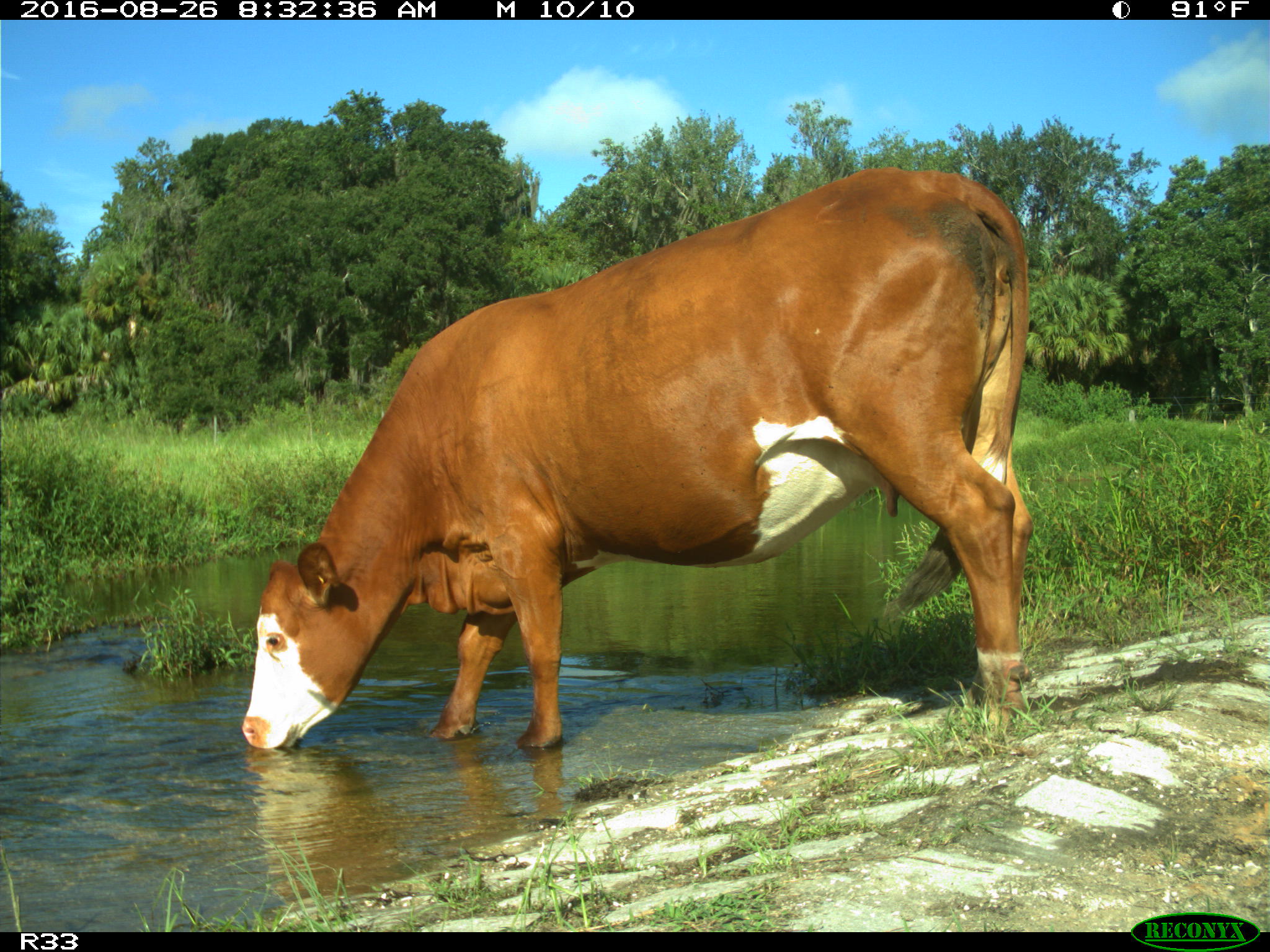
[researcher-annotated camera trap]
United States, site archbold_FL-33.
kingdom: Animalia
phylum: Chordata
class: Mammalia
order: Artiodactyla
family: Bovidae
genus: Bos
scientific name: Bos taurus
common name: domestic cow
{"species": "Bos taurus (domestic cow)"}